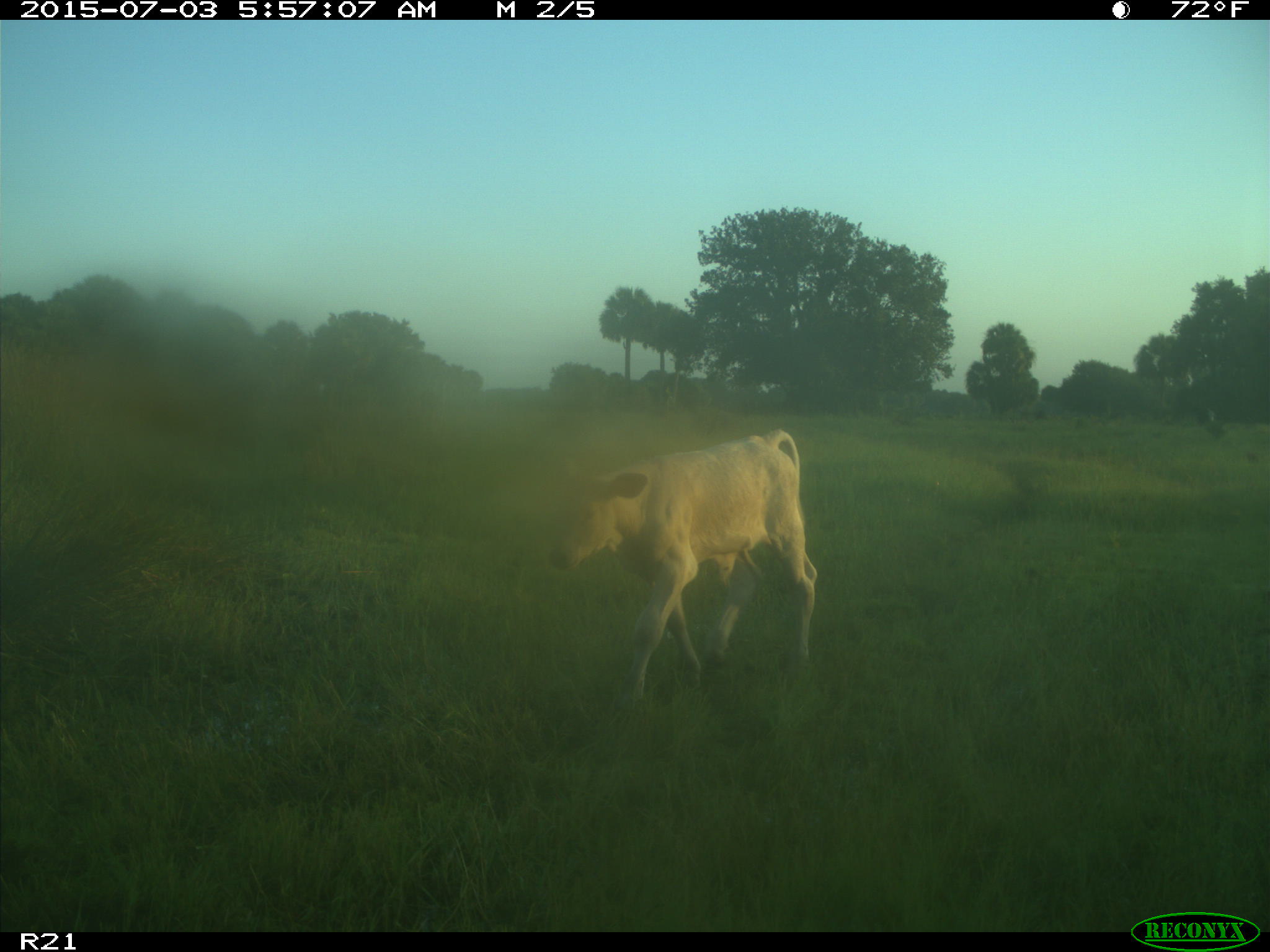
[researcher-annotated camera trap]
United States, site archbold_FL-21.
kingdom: Animalia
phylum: Chordata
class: Mammalia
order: Artiodactyla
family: Bovidae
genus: Bos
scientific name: Bos taurus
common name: domestic cow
Bos taurus (domestic cow).